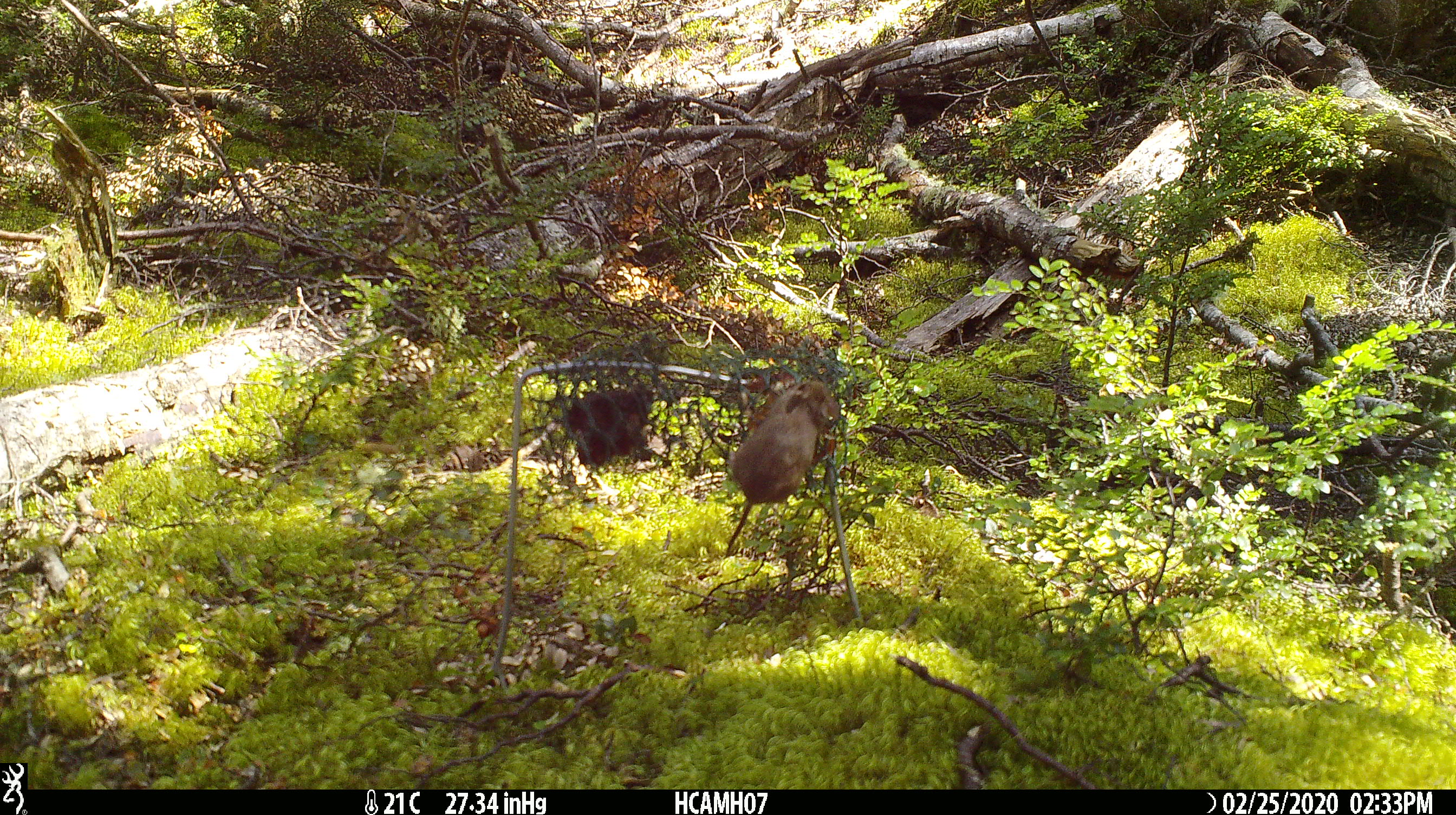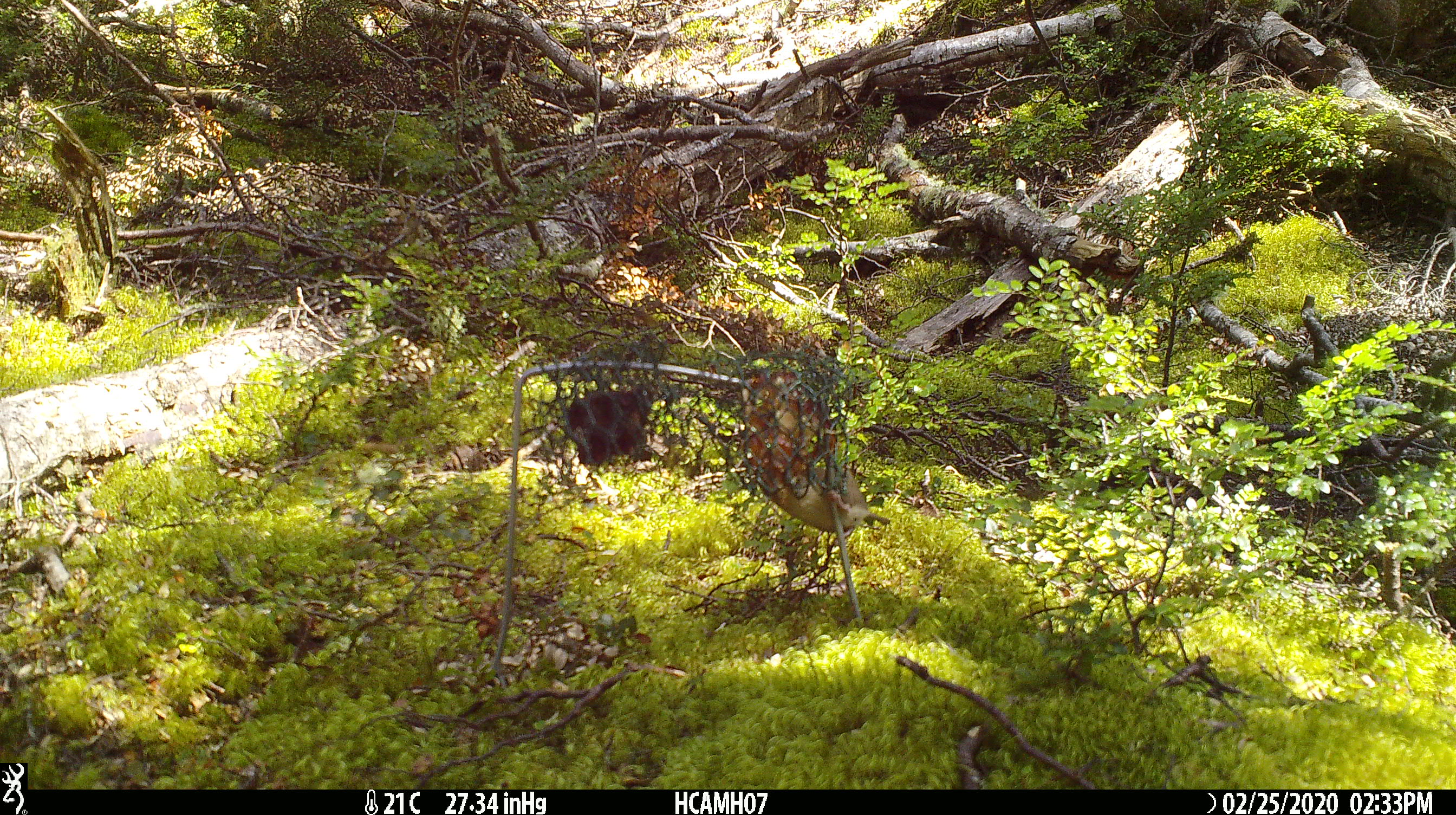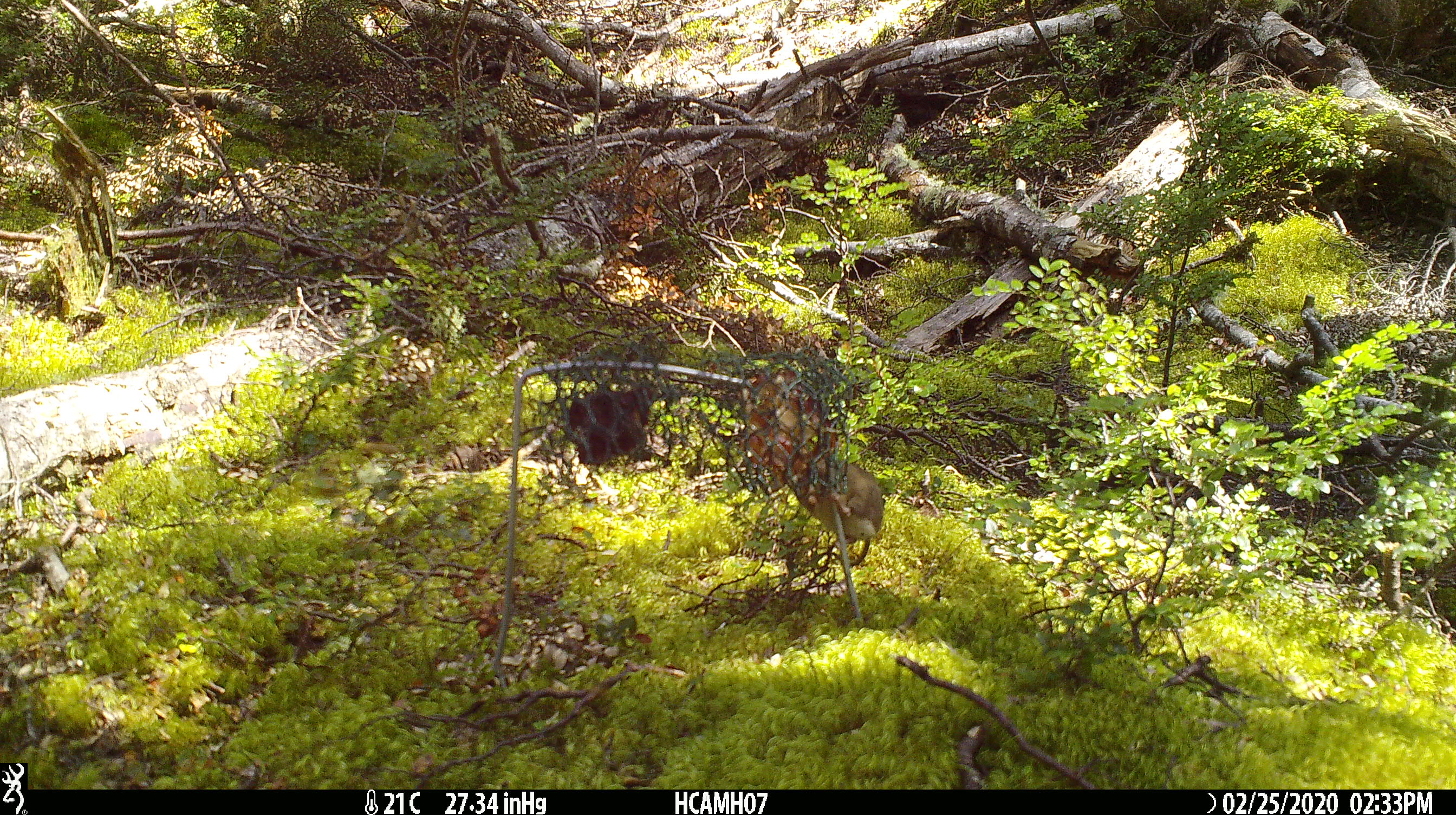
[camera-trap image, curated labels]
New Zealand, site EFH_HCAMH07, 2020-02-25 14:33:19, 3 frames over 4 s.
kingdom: Animalia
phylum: Chordata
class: Mammalia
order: Rodentia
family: Muridae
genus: Mus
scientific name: Mus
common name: mouse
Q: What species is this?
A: Mouse (Mus).